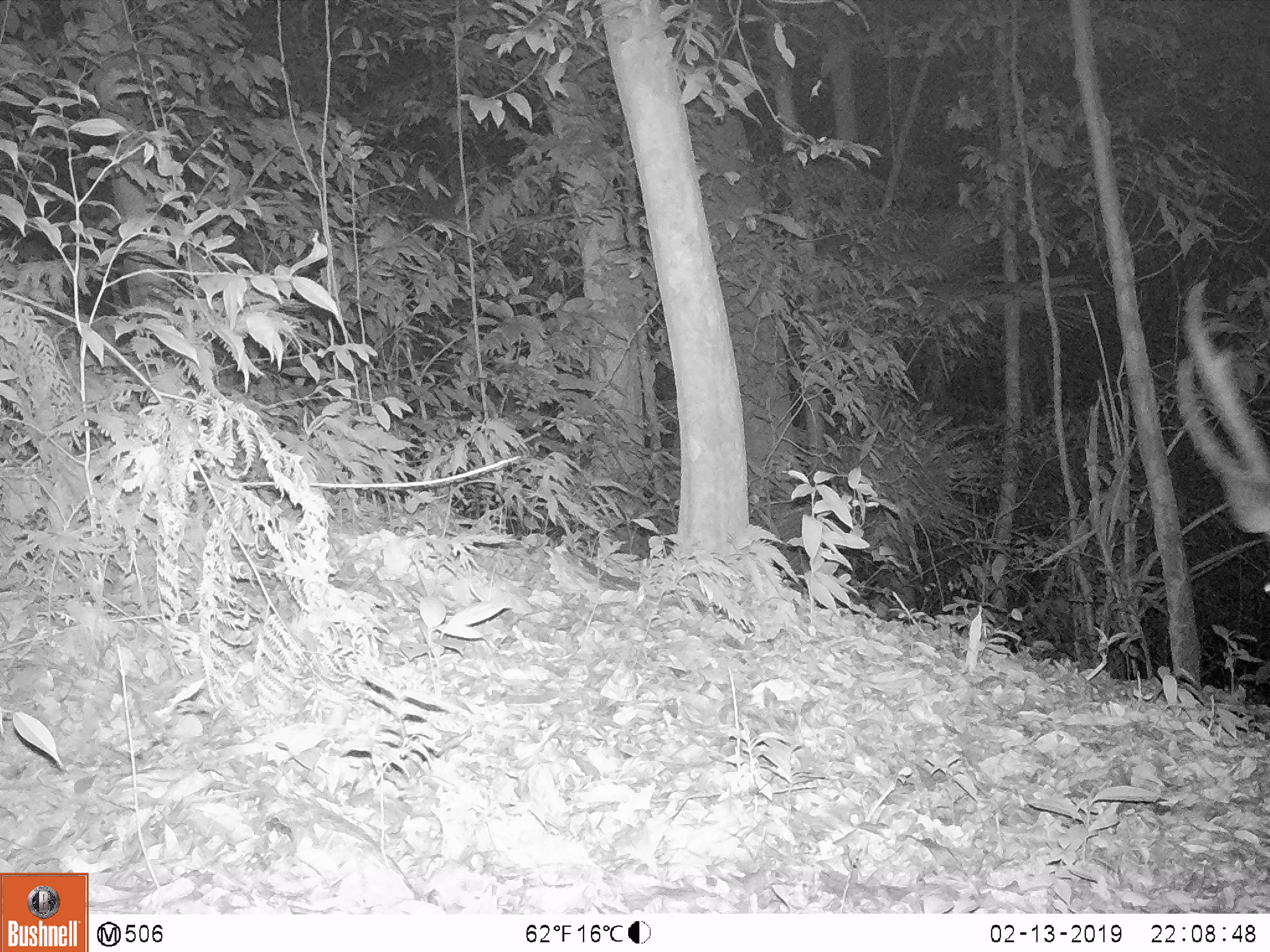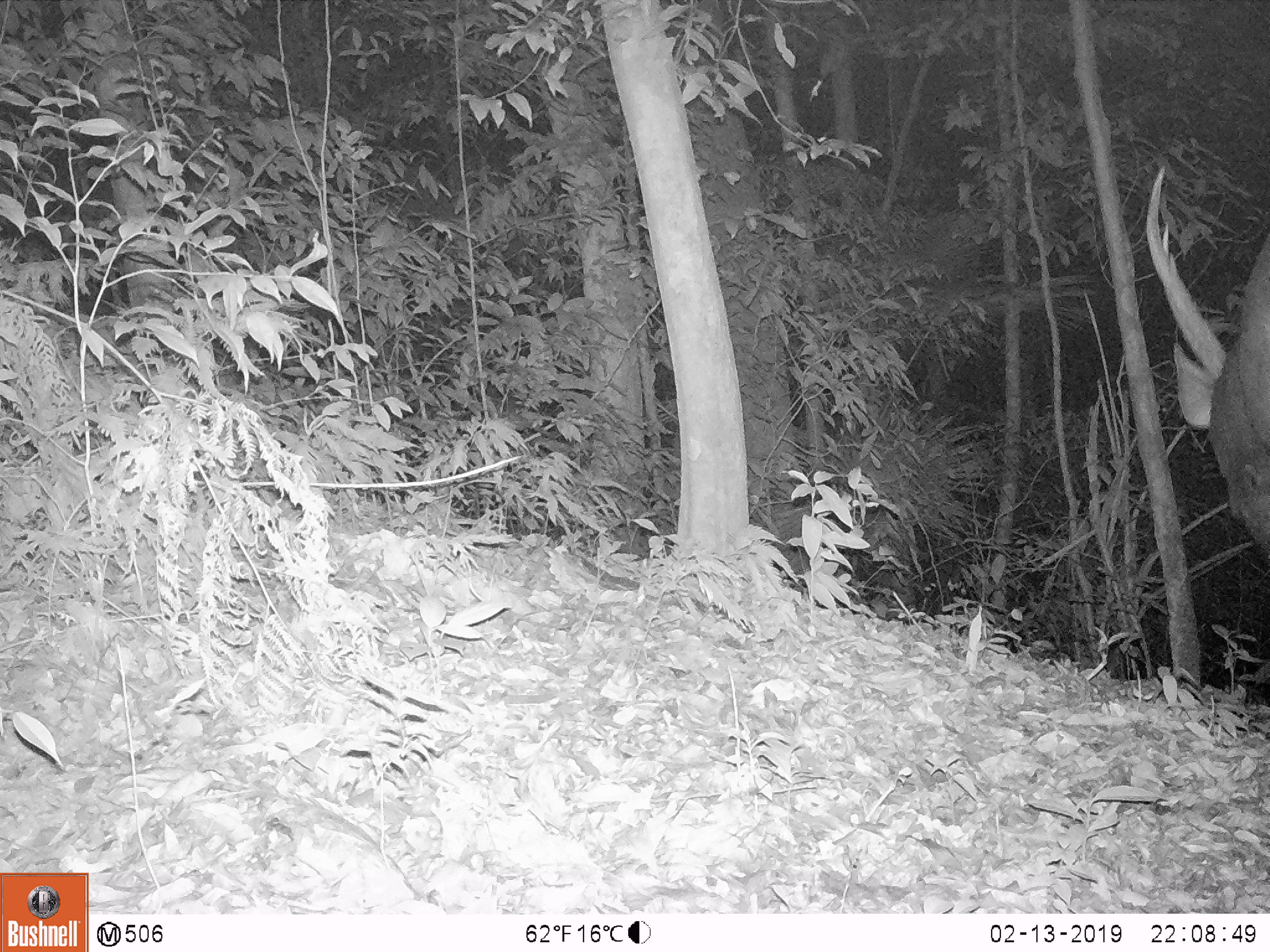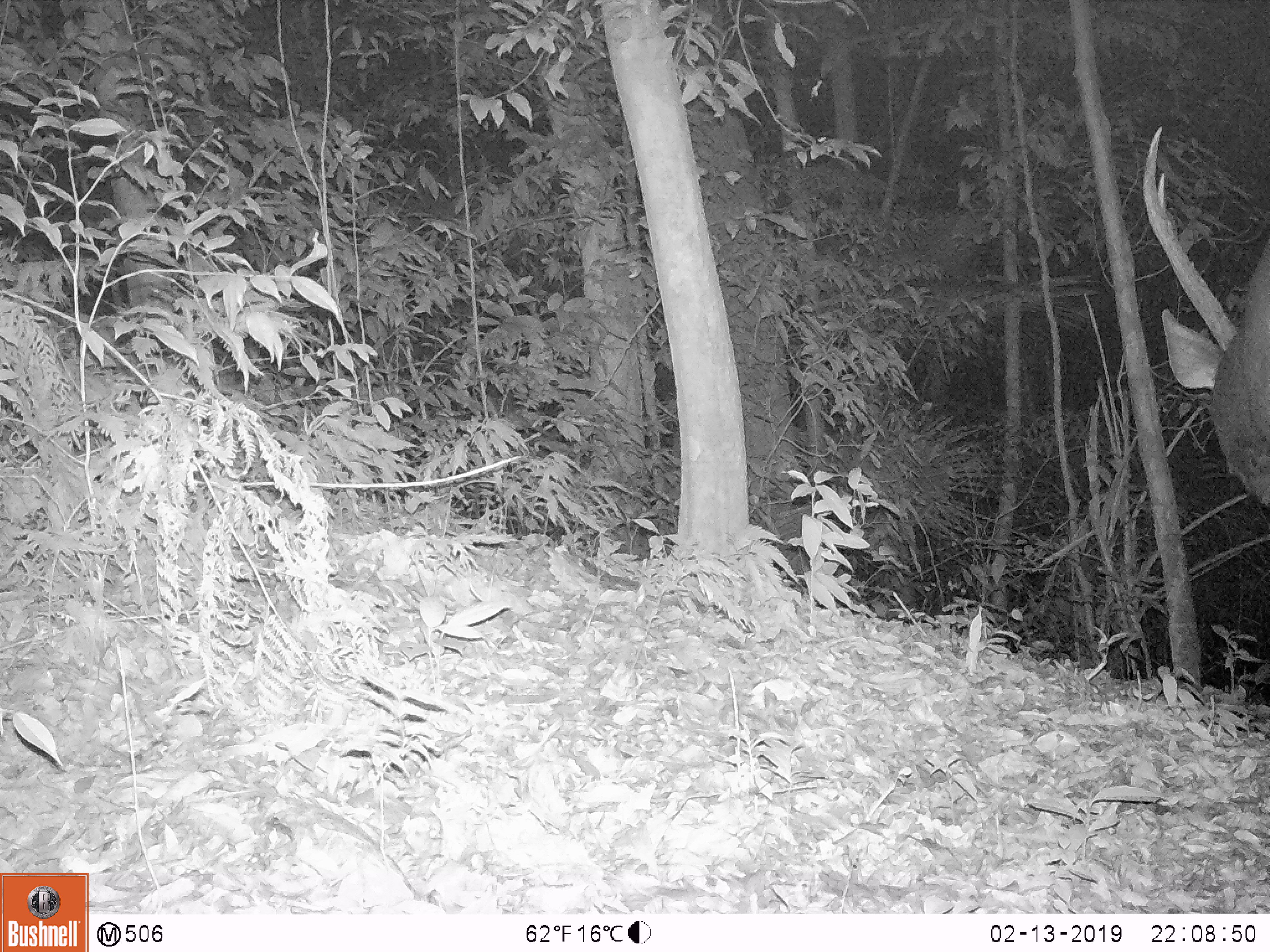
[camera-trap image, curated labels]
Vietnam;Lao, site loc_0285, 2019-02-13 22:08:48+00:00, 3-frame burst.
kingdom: Animalia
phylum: Chordata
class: Mammalia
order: Artiodactyla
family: Cervidae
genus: Rusa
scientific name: Rusa unicolor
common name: sambar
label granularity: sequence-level